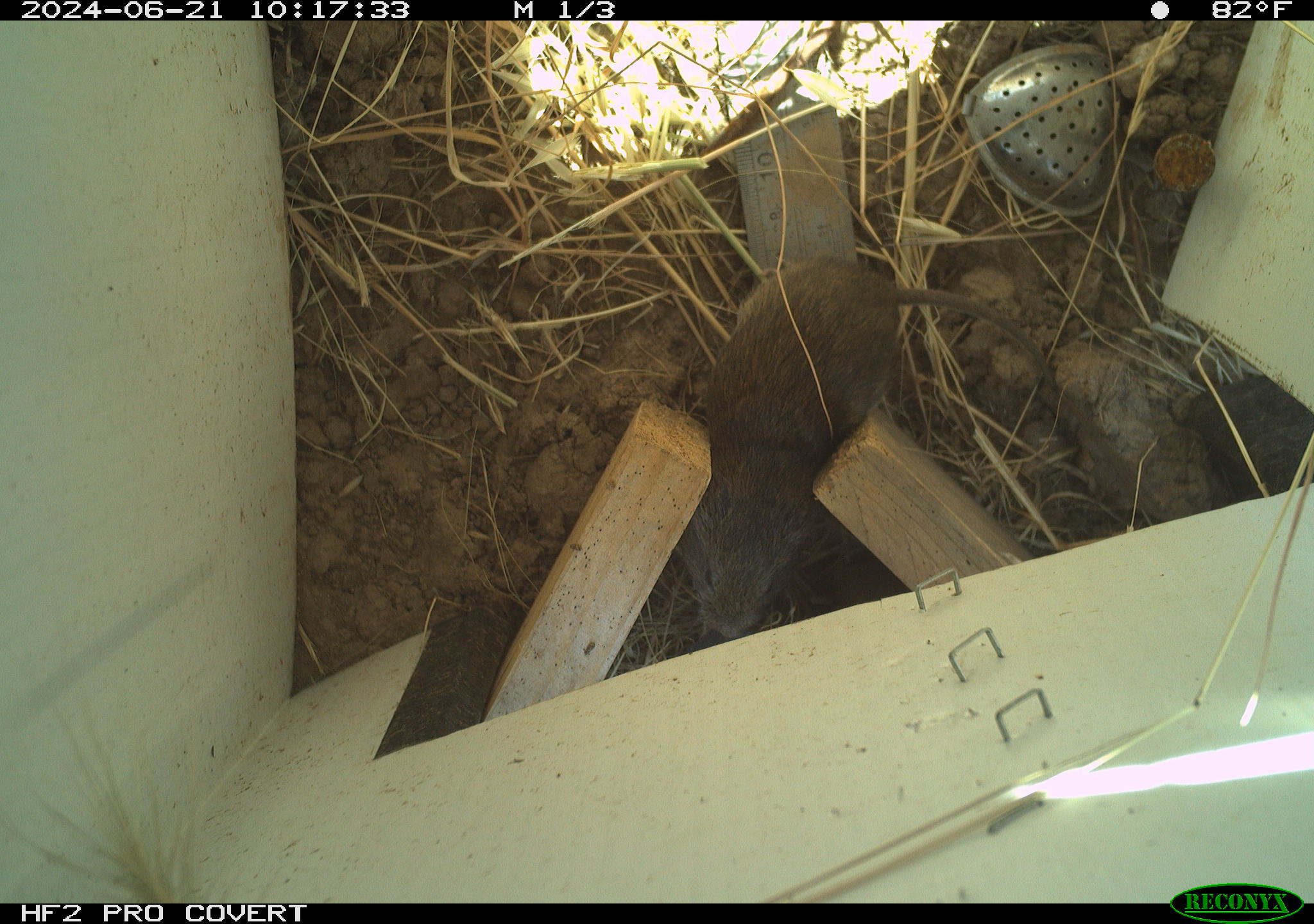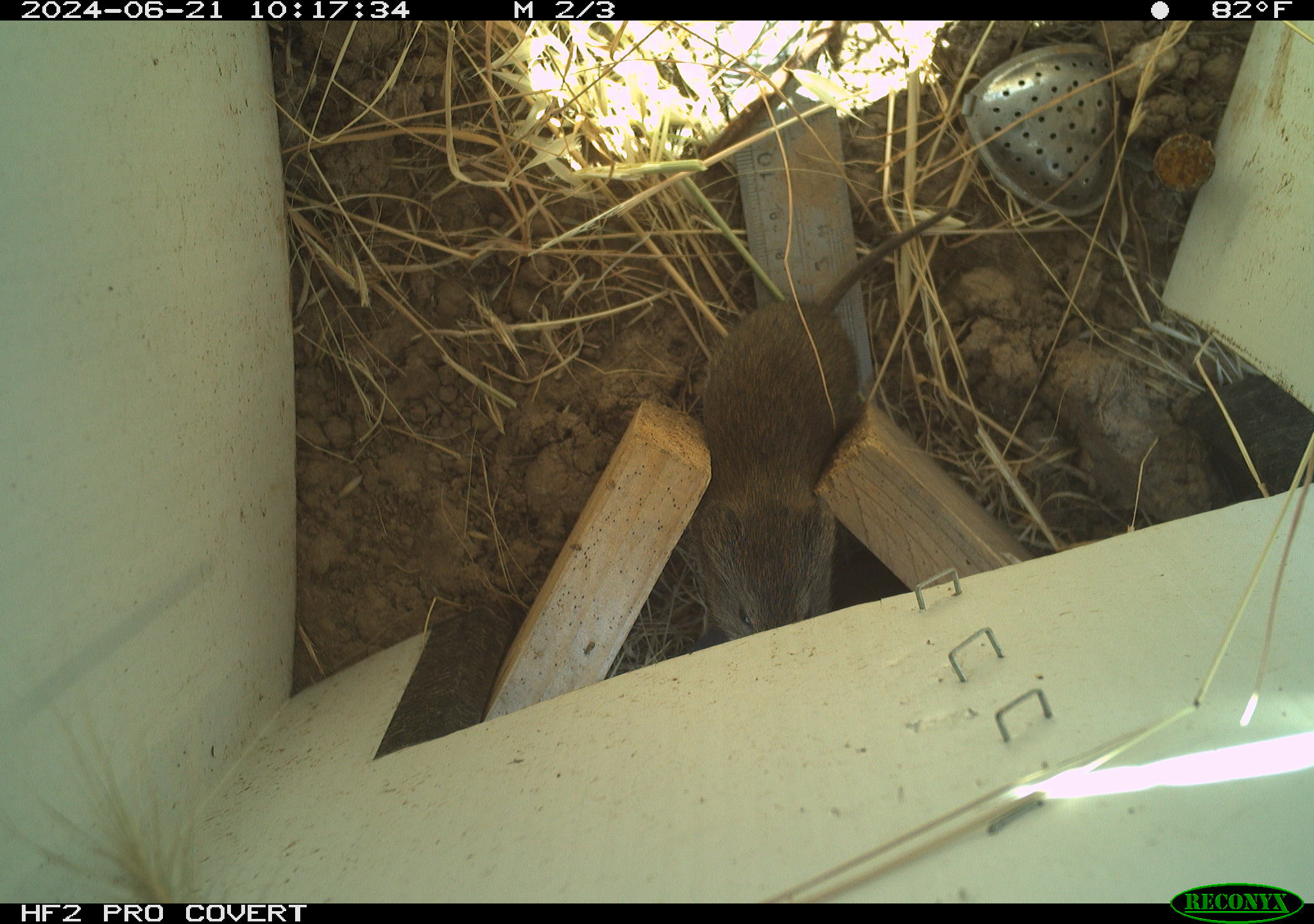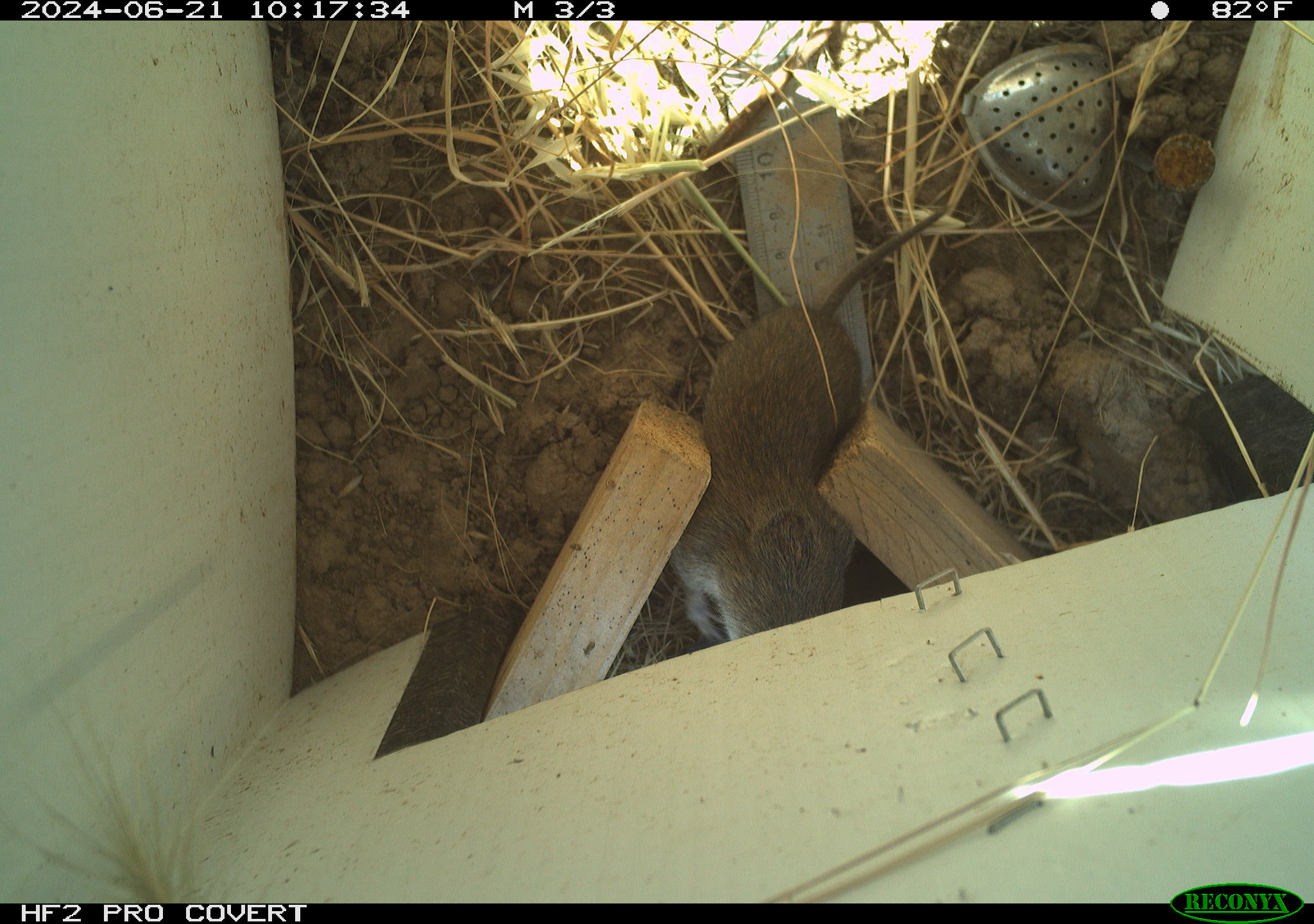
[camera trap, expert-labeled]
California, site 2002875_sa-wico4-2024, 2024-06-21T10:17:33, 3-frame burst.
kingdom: Animalia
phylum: Chordata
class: Mammalia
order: Rodentia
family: Cricetidae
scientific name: Arvicolinae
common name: voles, lemmings, and muskrats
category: arvicolinae subfamily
Arvicolinae subfamily (voles, lemmings, and muskrats) (Arvicolinae).